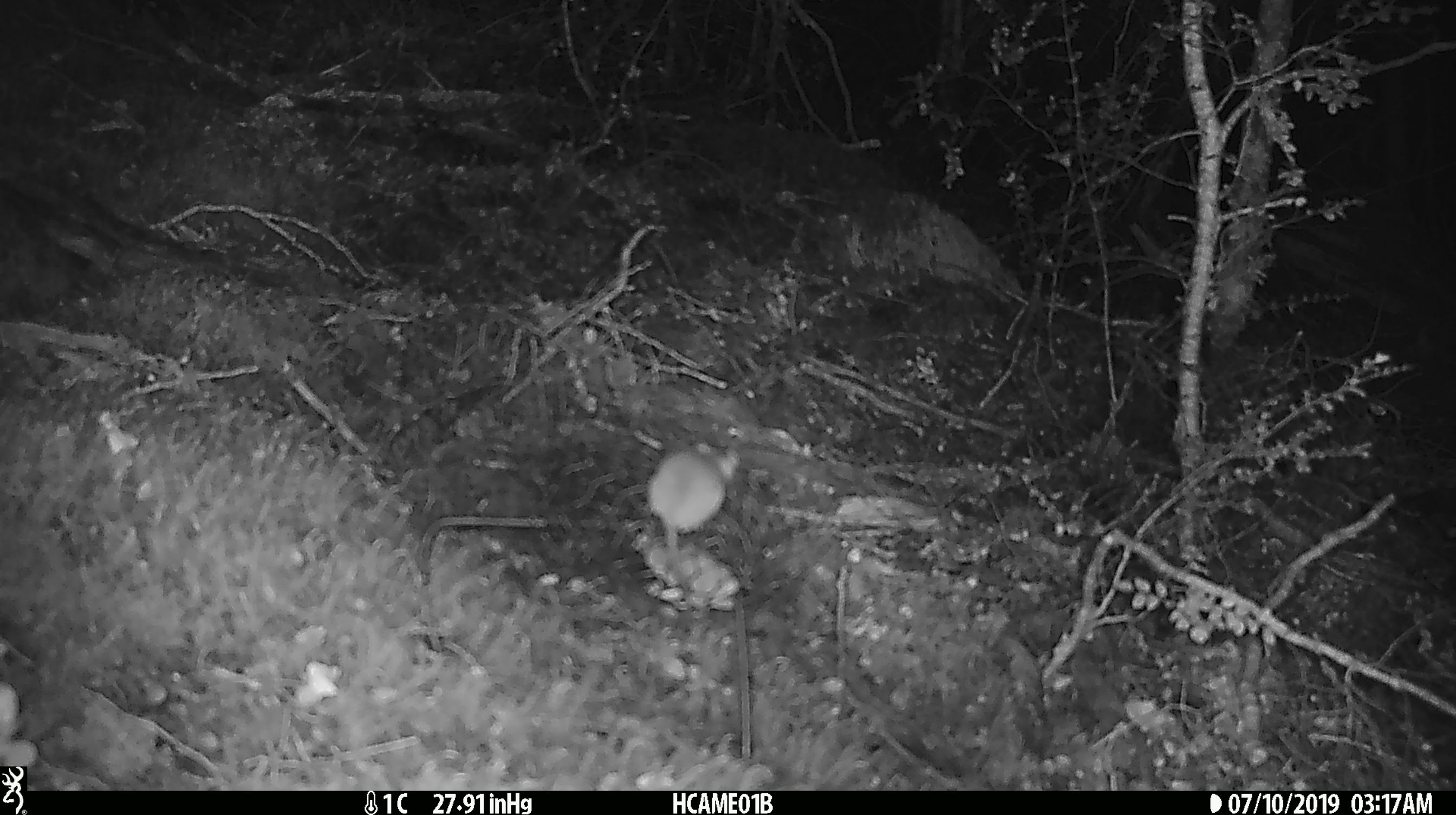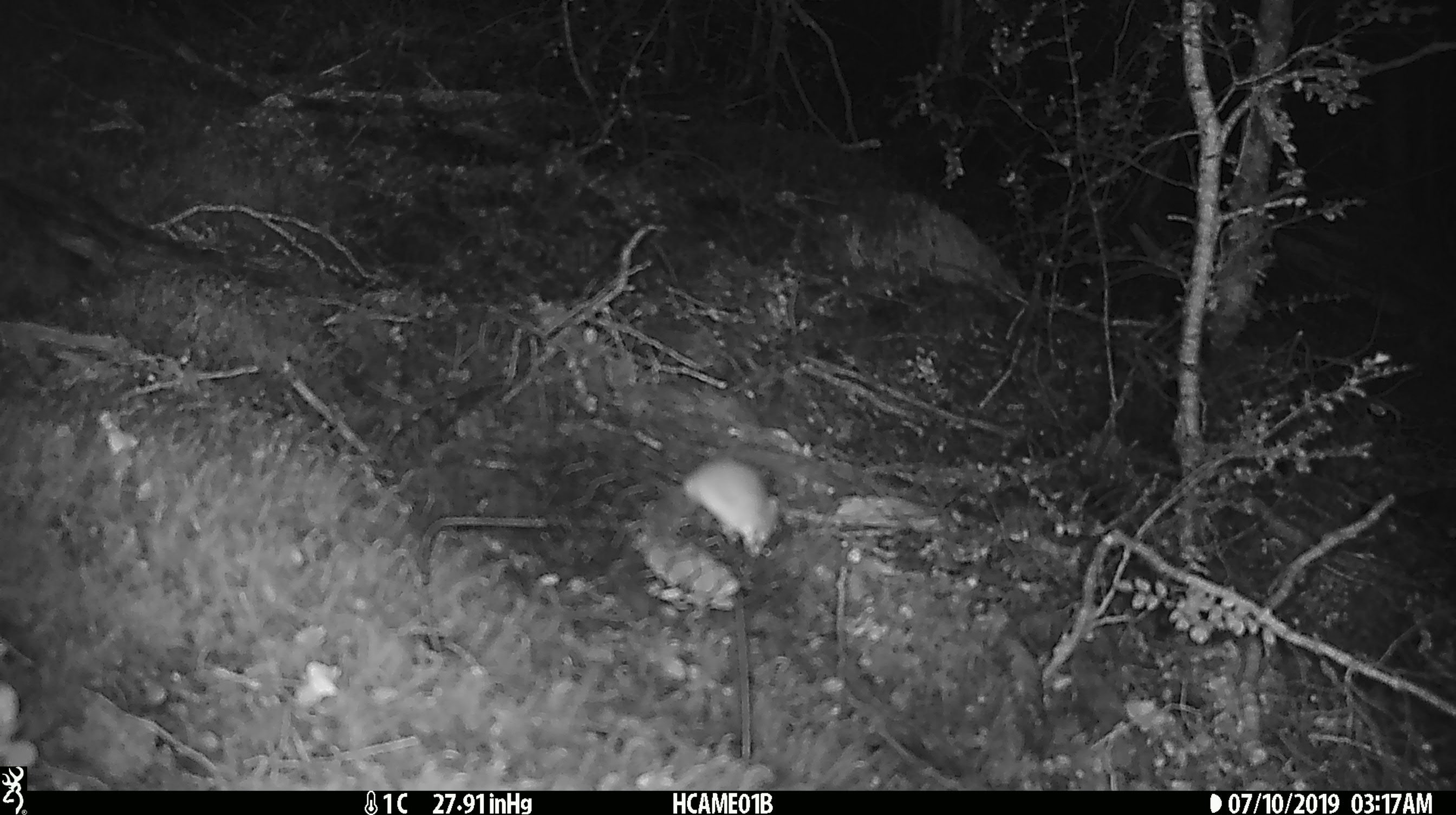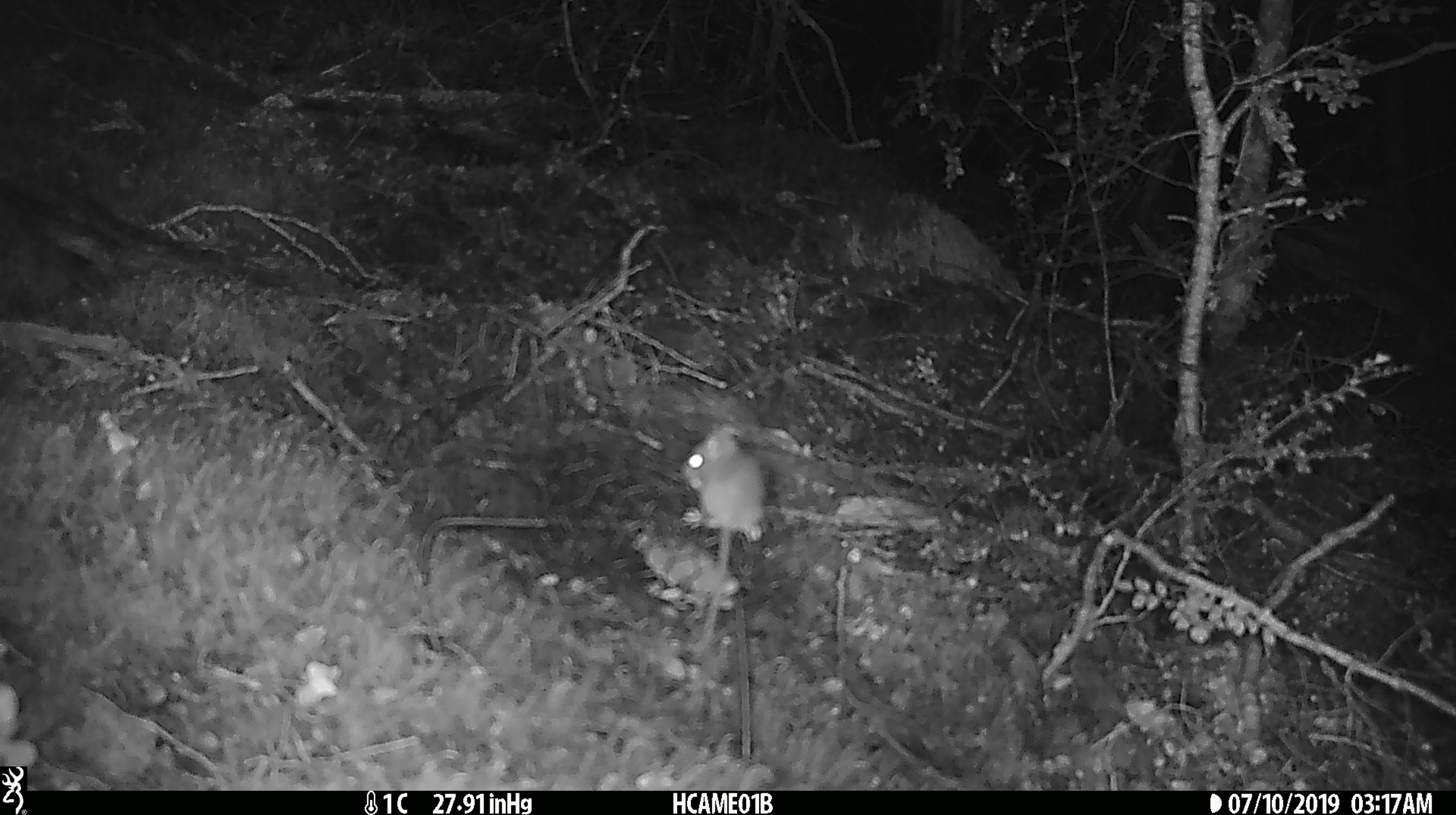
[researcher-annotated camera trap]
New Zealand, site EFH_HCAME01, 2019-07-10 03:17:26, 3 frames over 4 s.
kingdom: Animalia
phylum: Chordata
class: Mammalia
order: Rodentia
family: Muridae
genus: Mus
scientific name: Mus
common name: mouse